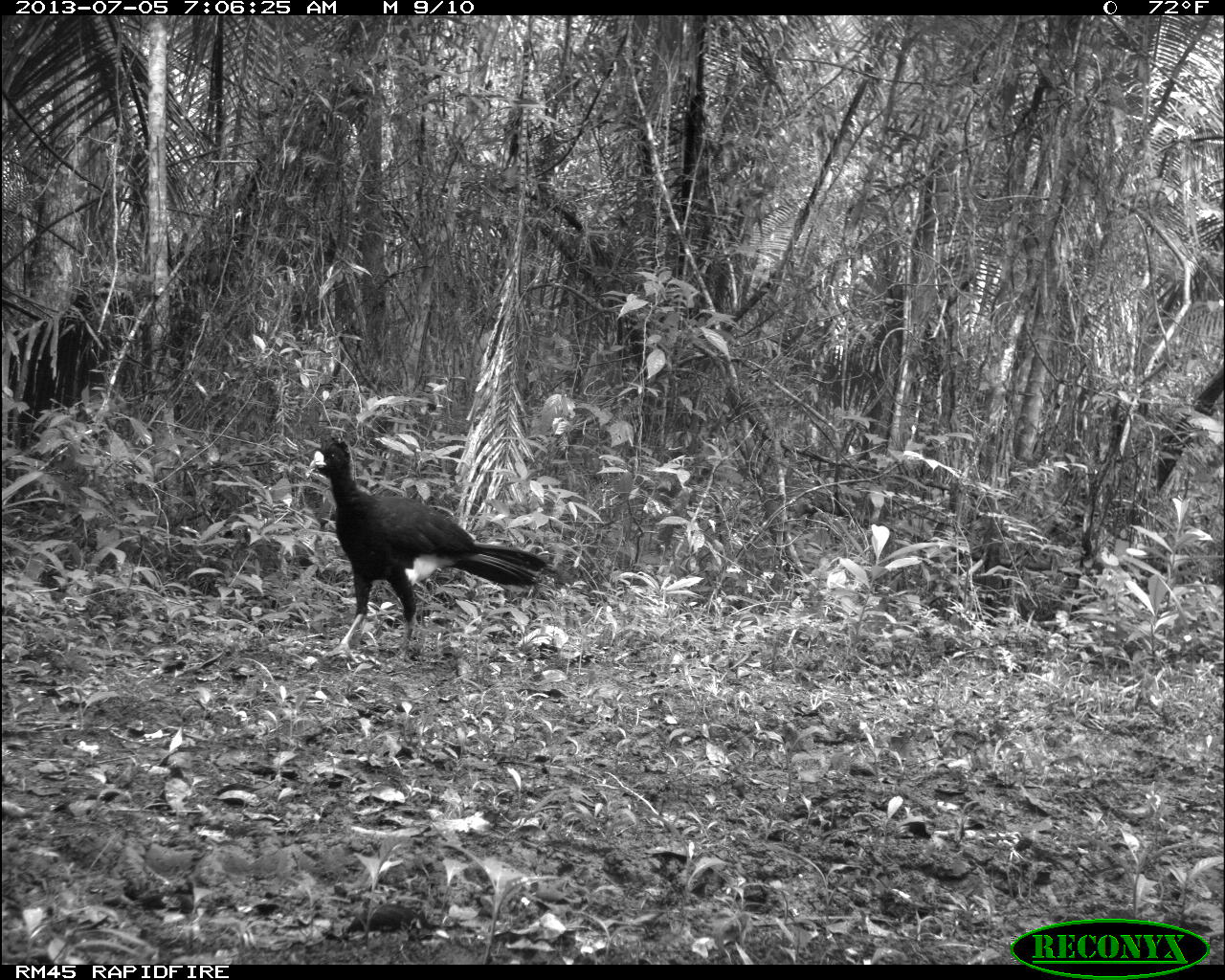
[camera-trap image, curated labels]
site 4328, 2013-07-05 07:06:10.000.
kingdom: Animalia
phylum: Chordata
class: Aves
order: Galliformes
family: Cracidae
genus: Crax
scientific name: Crax rubra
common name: great curassow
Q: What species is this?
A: Crax rubra (great curassow).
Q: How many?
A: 1.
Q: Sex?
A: Male.